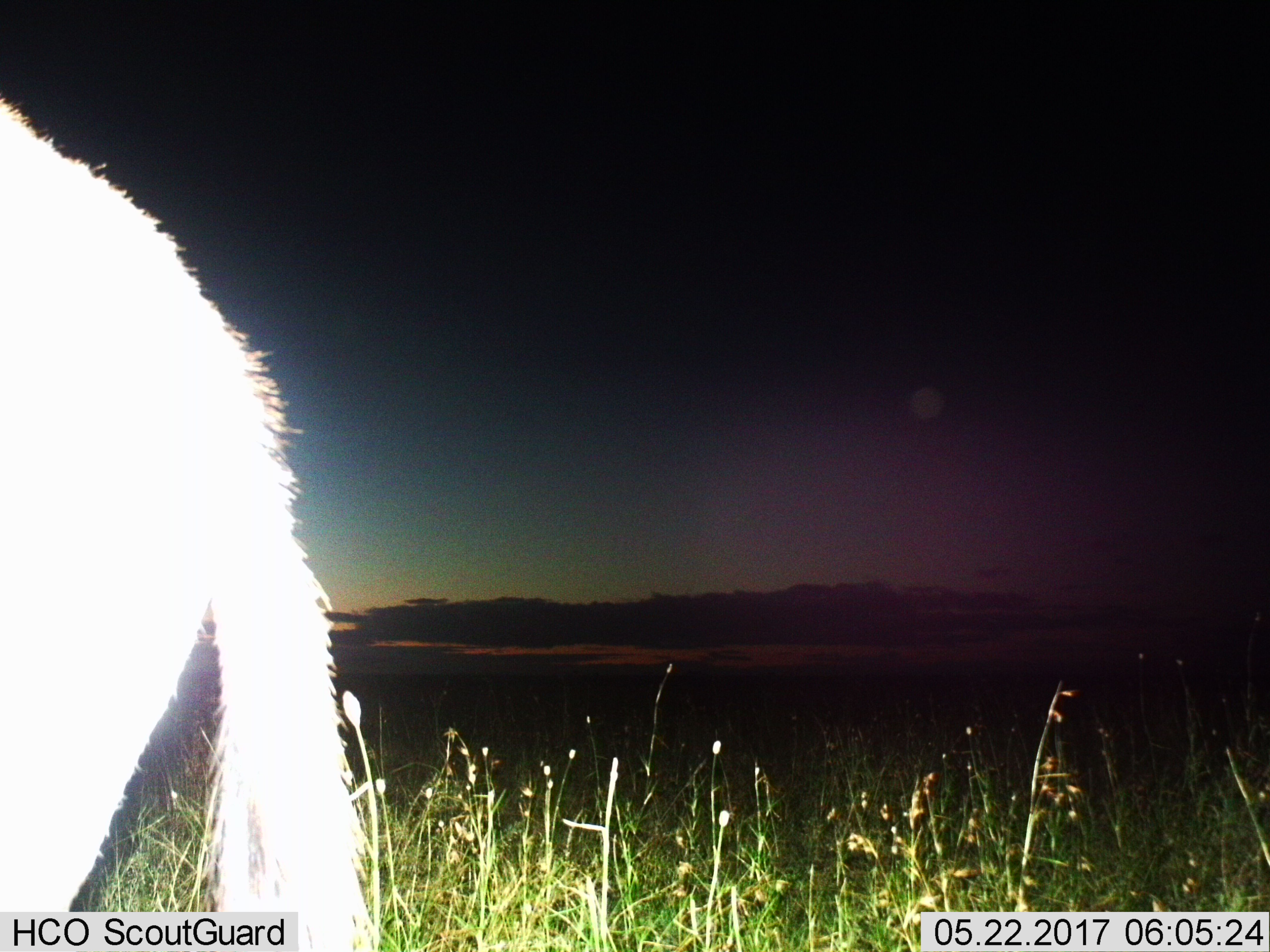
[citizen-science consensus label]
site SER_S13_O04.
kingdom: Animalia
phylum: Chordata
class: Mammalia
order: Artiodactyla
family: Bovidae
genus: Connochaetes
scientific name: Connochaetes taurinus taurinus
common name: blue wildebeest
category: wildebeestblue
Wildebeestblue (blue wildebeest) (Connochaetes taurinus taurinus), count 1. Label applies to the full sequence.